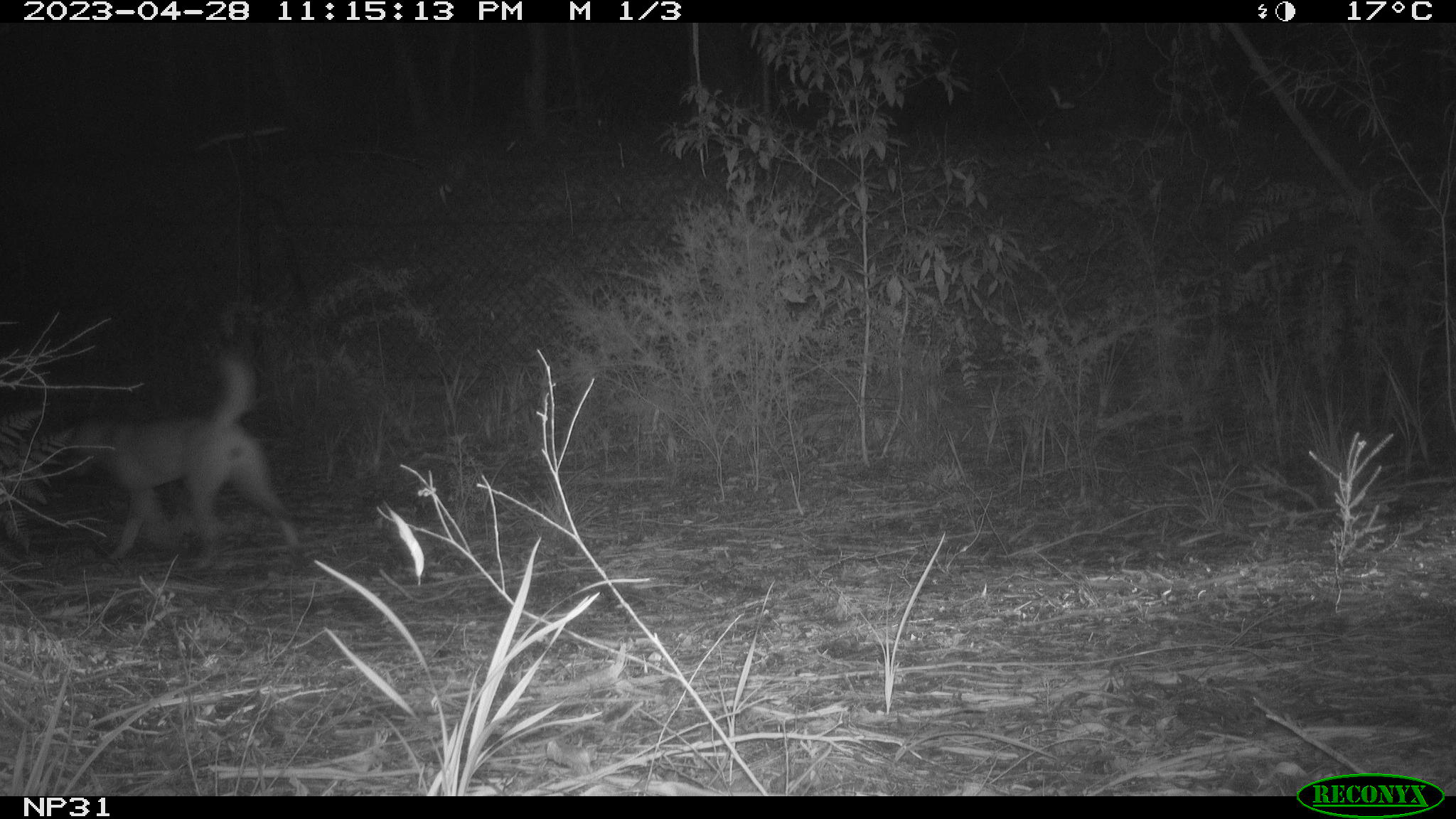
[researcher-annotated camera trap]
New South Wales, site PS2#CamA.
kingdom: Animalia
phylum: Chordata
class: Mammalia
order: Carnivora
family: Canidae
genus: Canis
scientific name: Canis familiaris dingo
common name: dingo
Dingo (Canis familiaris dingo).